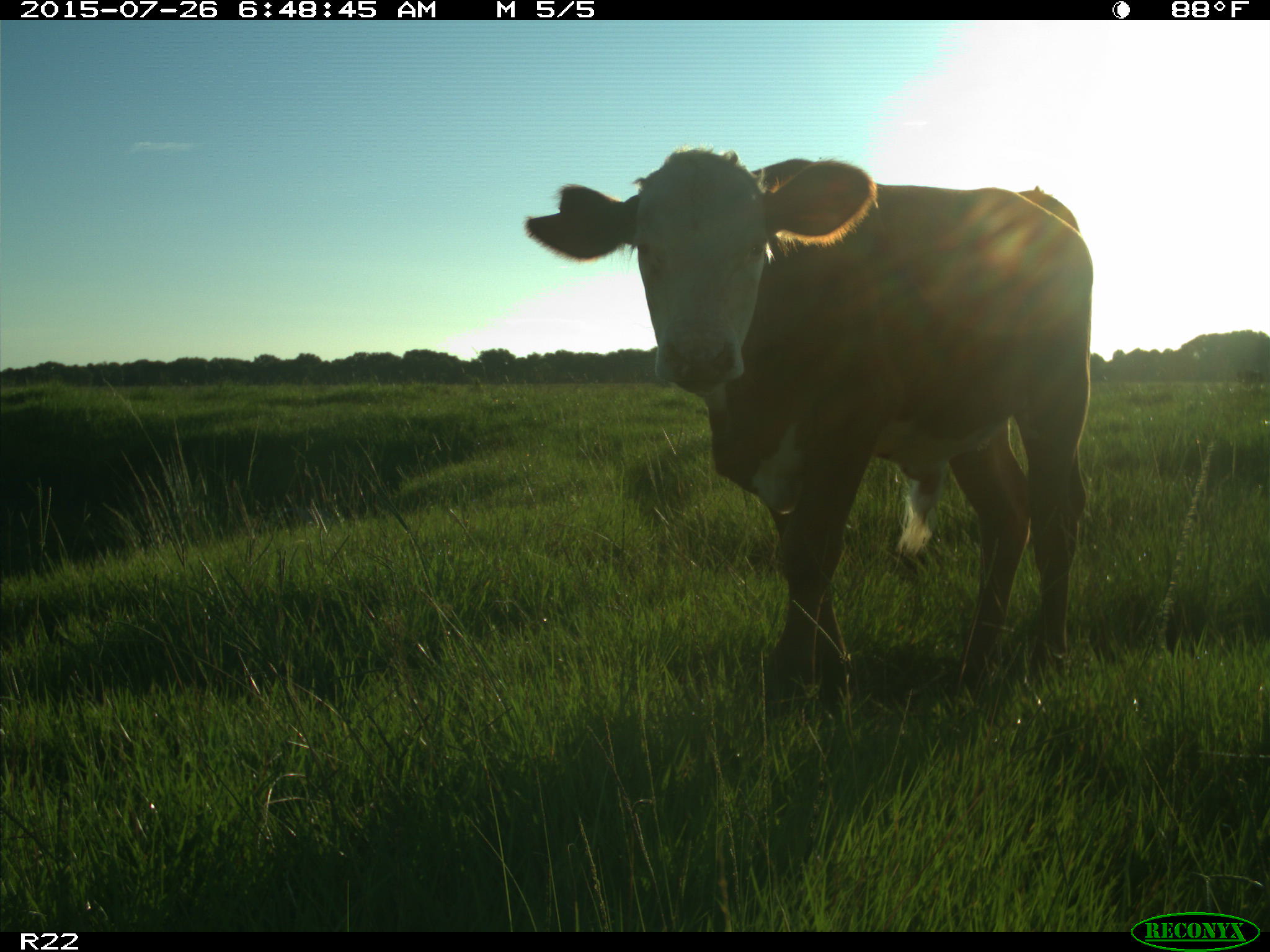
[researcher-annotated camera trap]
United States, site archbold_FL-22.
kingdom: Animalia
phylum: Chordata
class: Mammalia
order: Artiodactyla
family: Bovidae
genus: Bos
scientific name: Bos taurus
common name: domestic cow